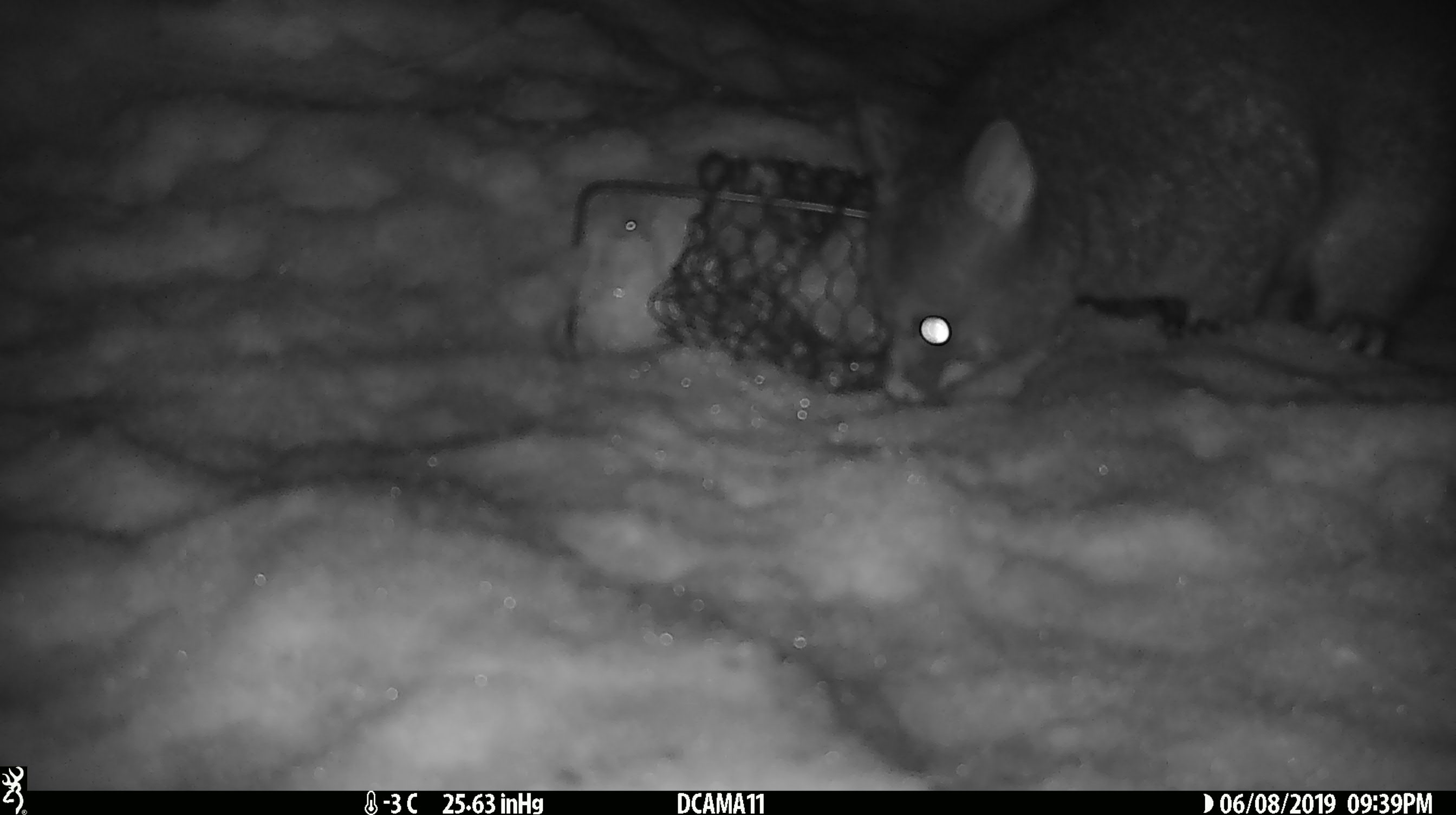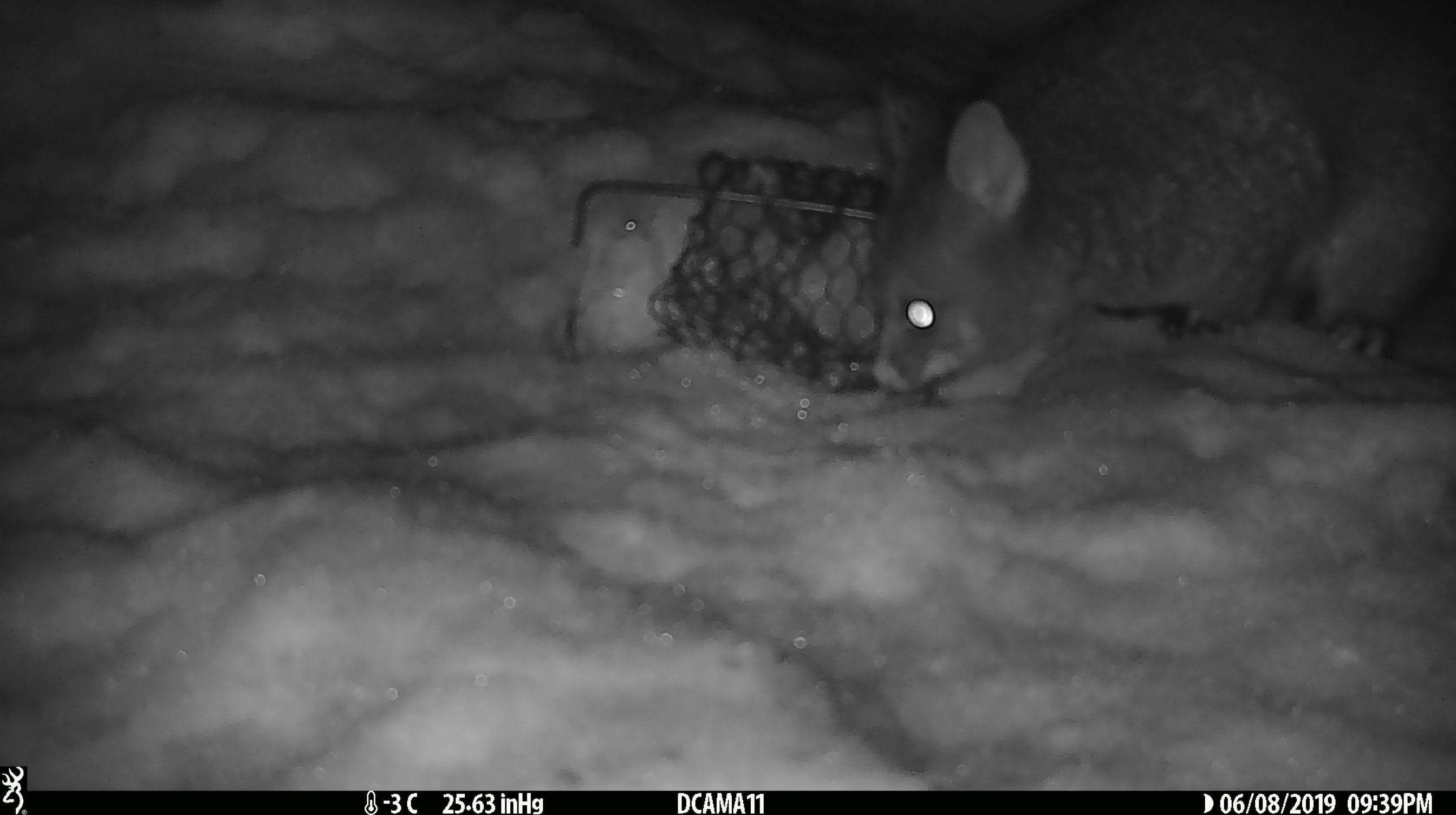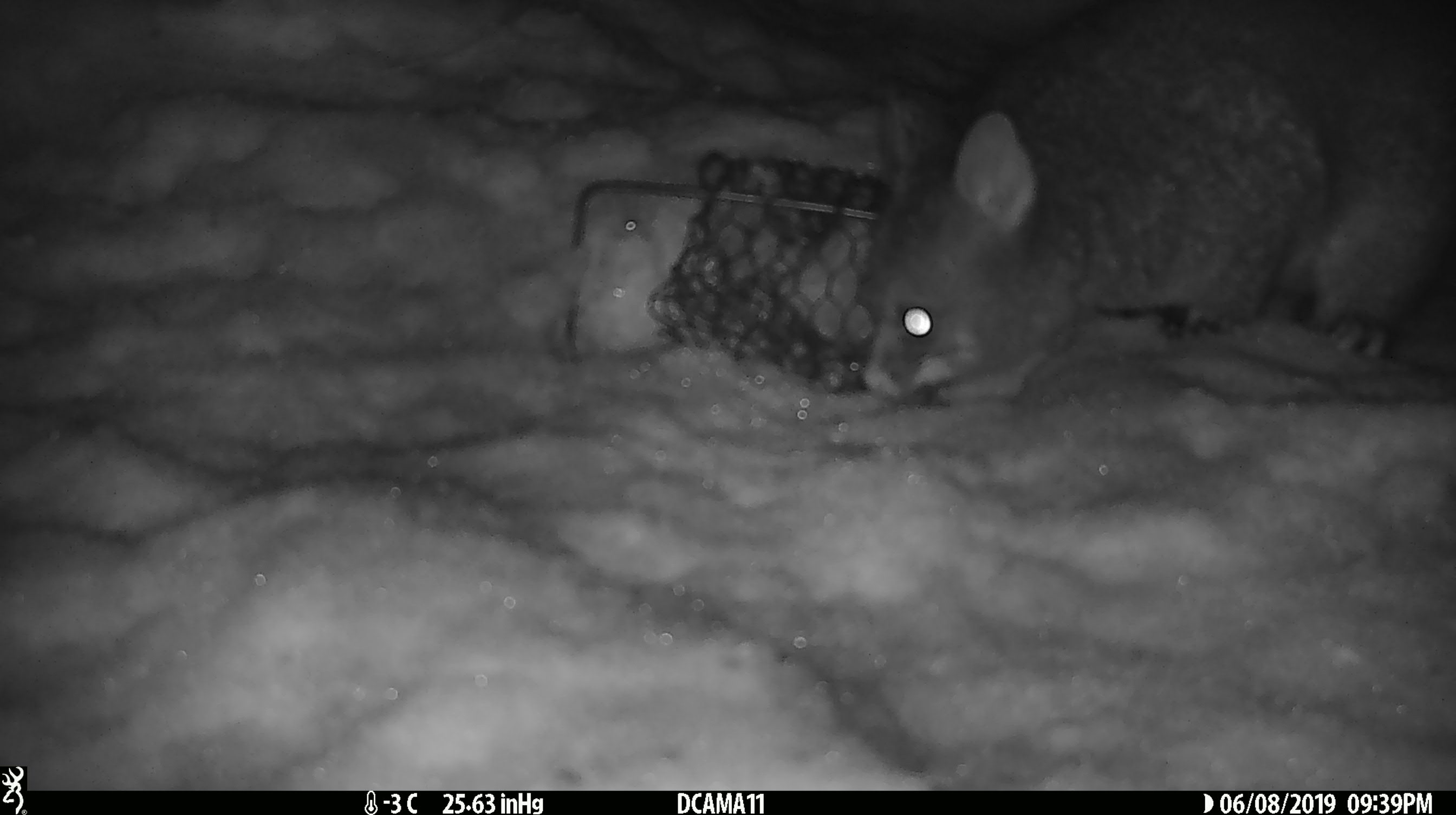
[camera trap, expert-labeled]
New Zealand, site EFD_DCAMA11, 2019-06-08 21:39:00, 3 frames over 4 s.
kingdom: Animalia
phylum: Chordata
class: Mammalia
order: Diprotodontia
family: Phalangeridae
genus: Trichosurus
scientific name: Trichosurus vulpecula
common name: common brushtail possum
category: possum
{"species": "possum (common brushtail possum) (Trichosurus vulpecula)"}